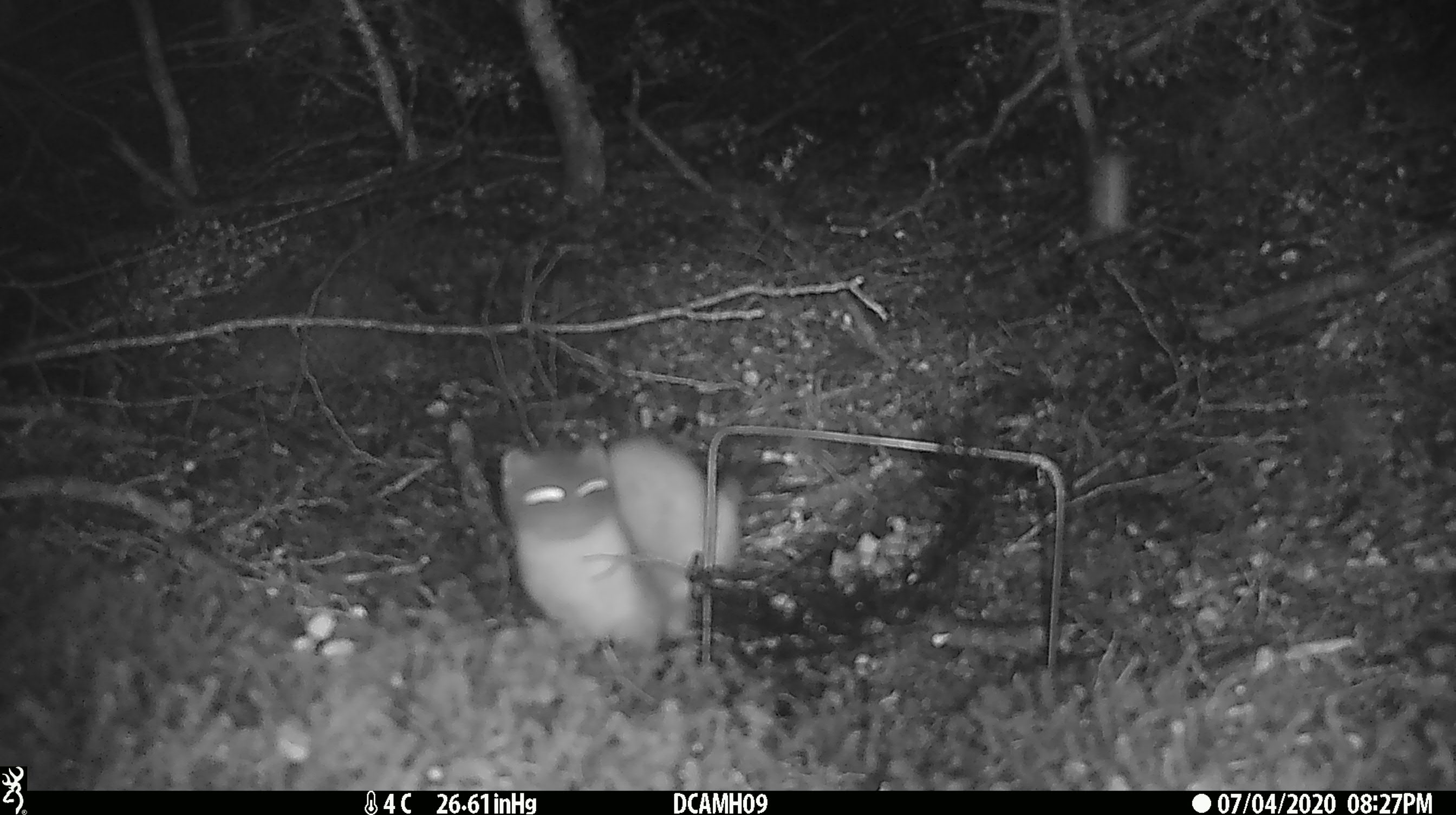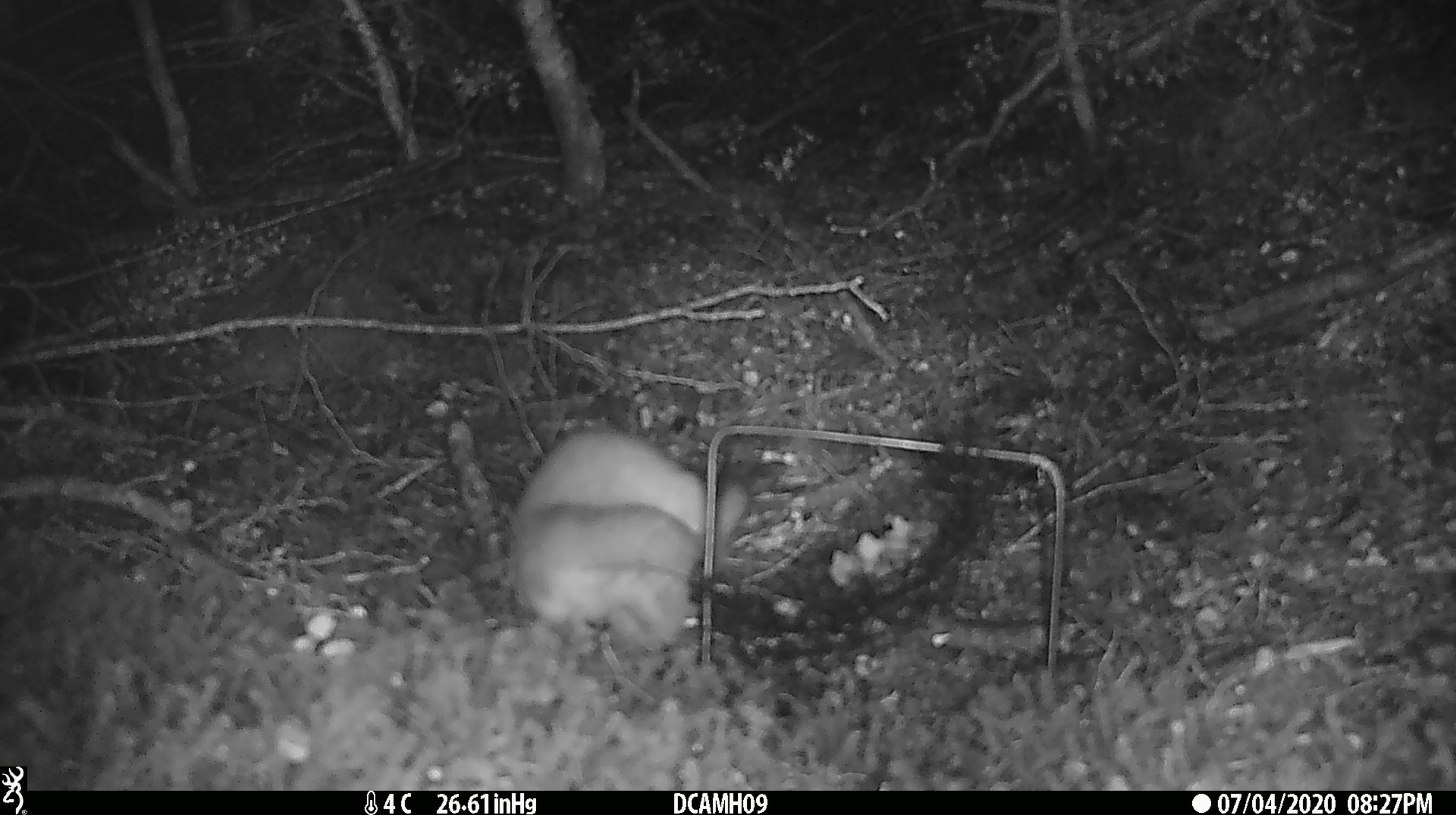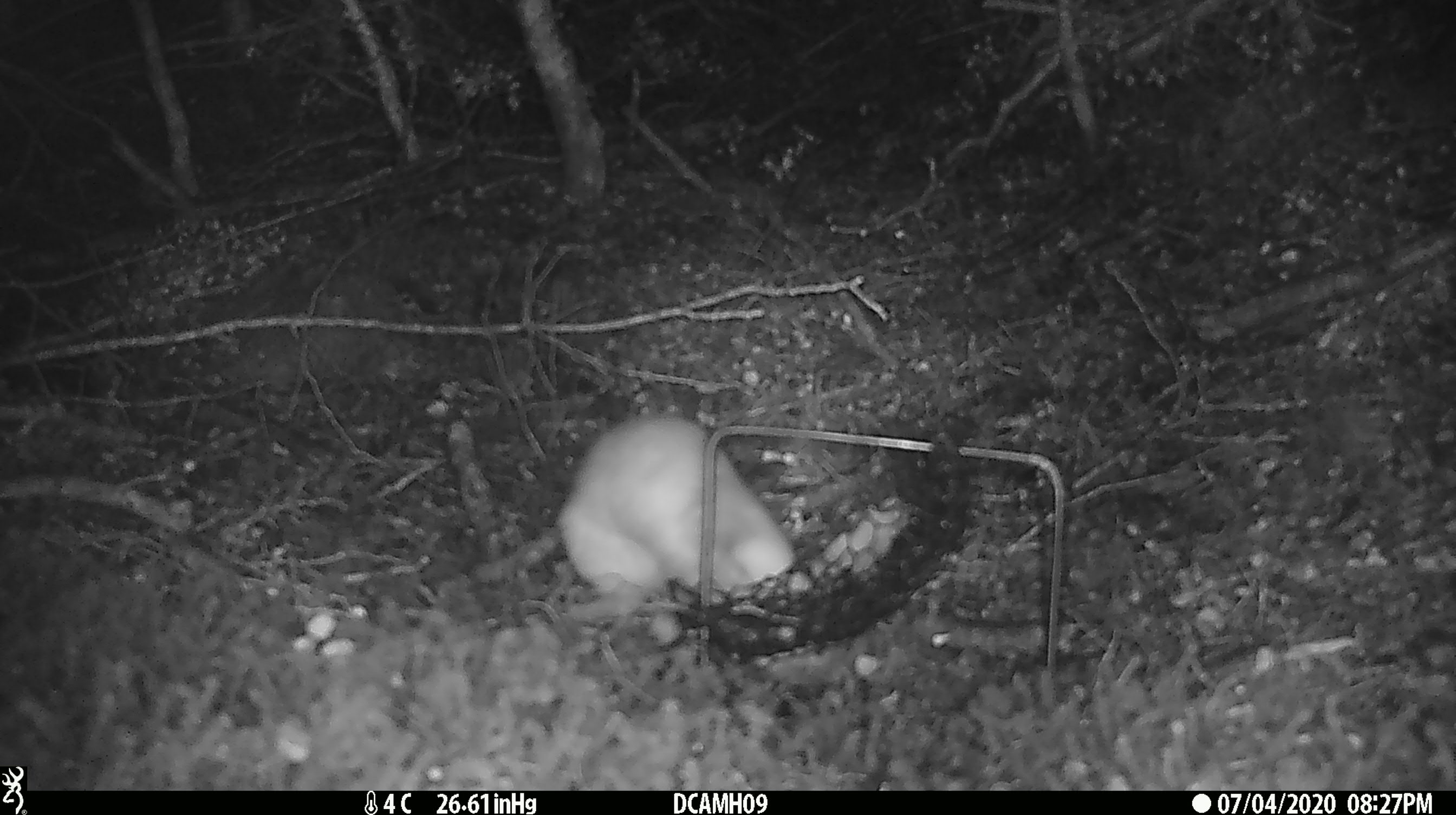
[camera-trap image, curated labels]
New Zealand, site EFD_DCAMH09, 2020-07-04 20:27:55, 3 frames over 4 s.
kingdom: Animalia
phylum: Chordata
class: Mammalia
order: Carnivora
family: Mustelidae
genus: Mustela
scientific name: Mustela erminea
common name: stoat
Stoat (Mustela erminea).